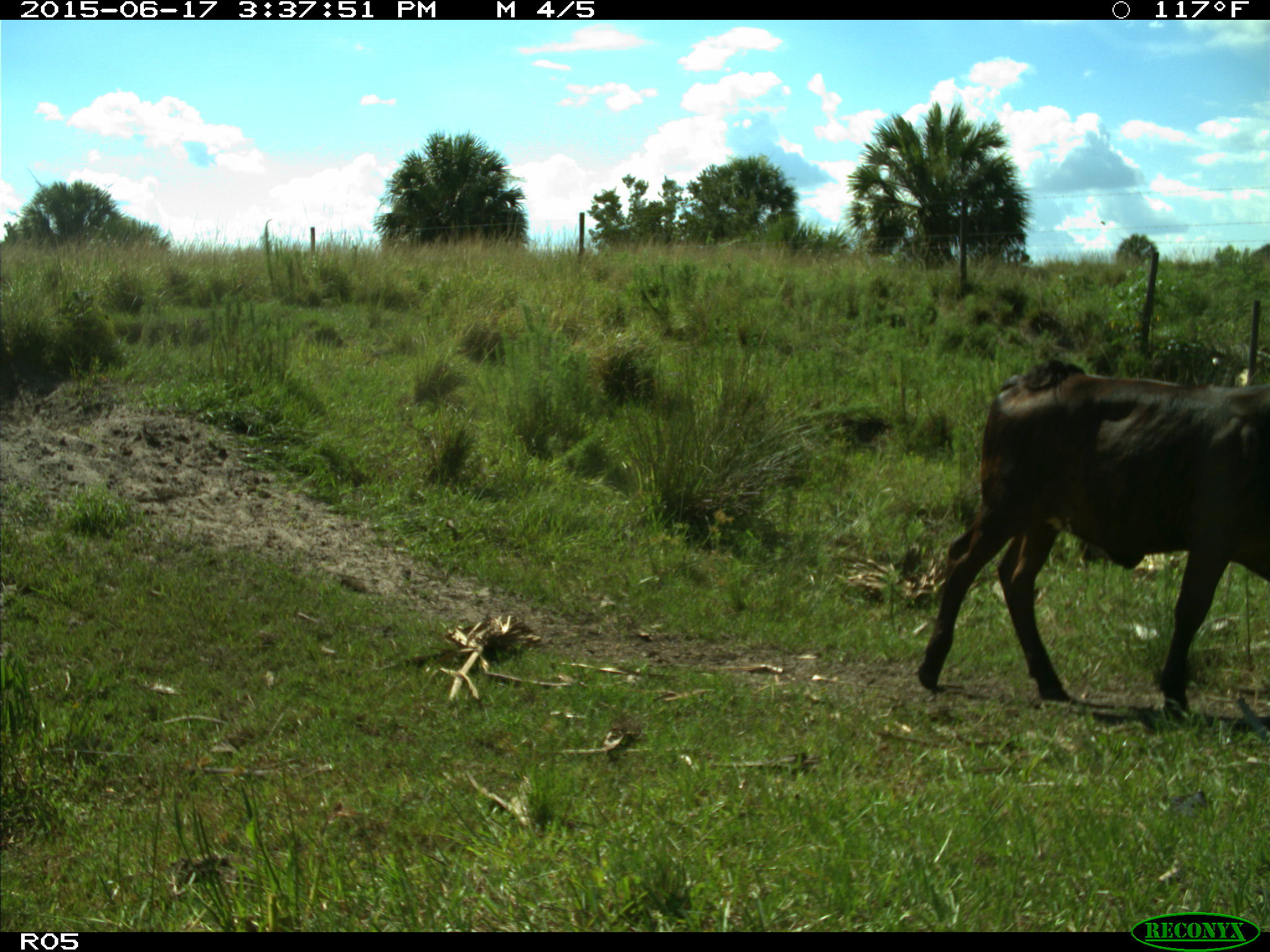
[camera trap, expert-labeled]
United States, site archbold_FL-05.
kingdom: Animalia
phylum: Chordata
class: Mammalia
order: Artiodactyla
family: Bovidae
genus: Bos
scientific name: Bos taurus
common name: domestic cow